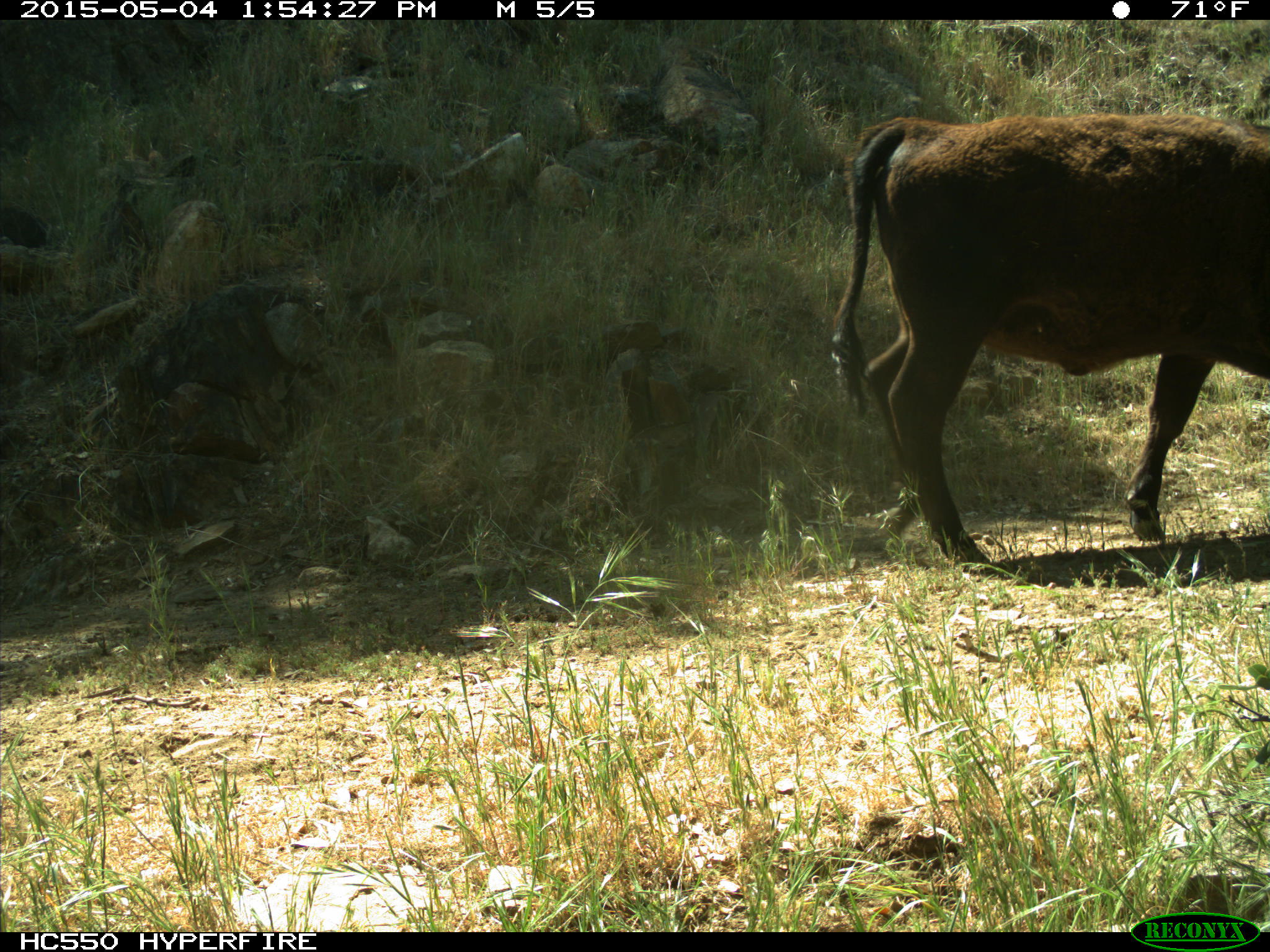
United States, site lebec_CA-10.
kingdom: Animalia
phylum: Chordata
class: Mammalia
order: Artiodactyla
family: Bovidae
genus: Bos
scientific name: Bos taurus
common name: domestic cow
Bos taurus (domestic cow).